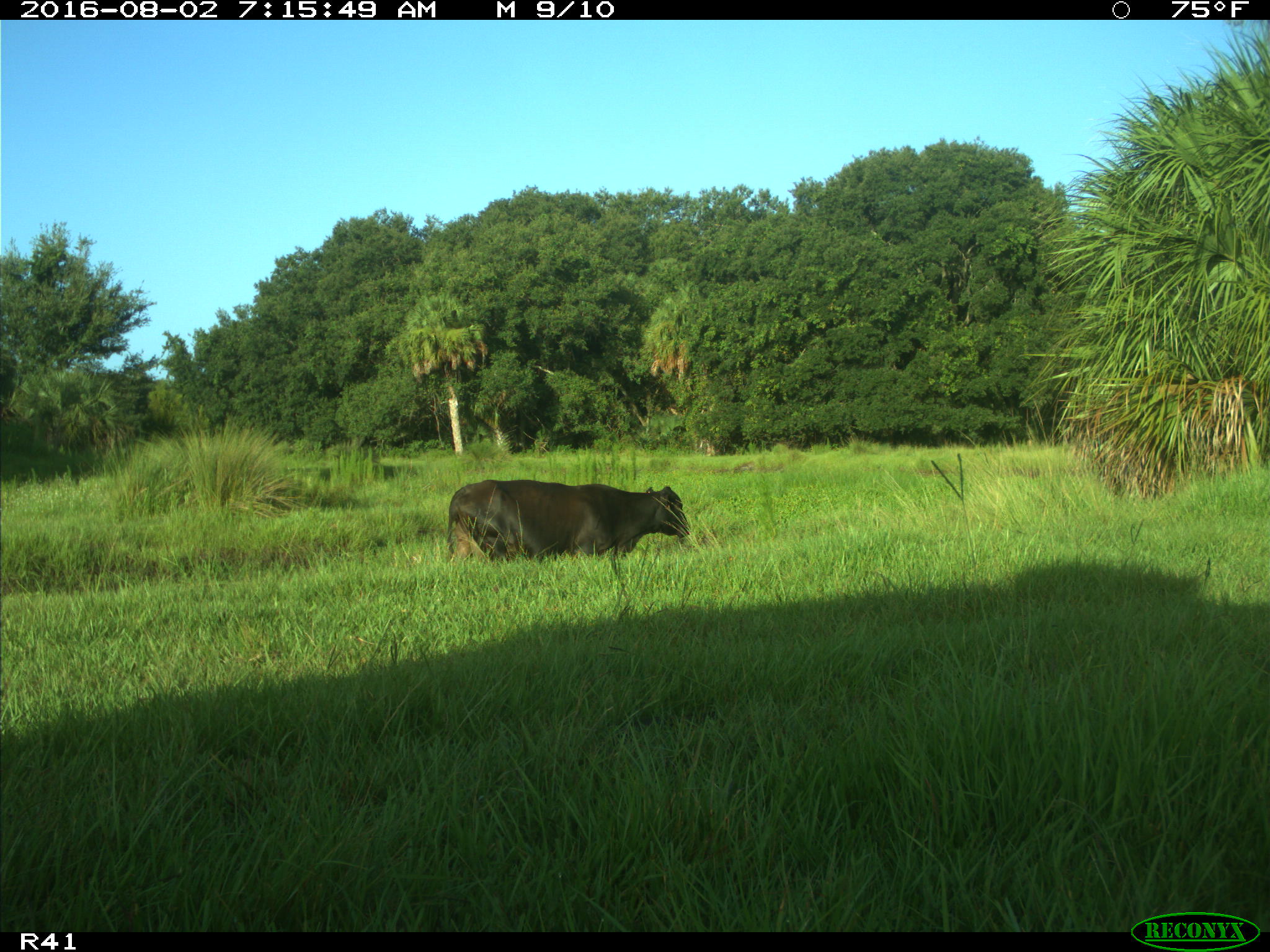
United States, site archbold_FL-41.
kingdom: Animalia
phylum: Chordata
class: Mammalia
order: Artiodactyla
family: Bovidae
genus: Bos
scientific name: Bos taurus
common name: domestic cow